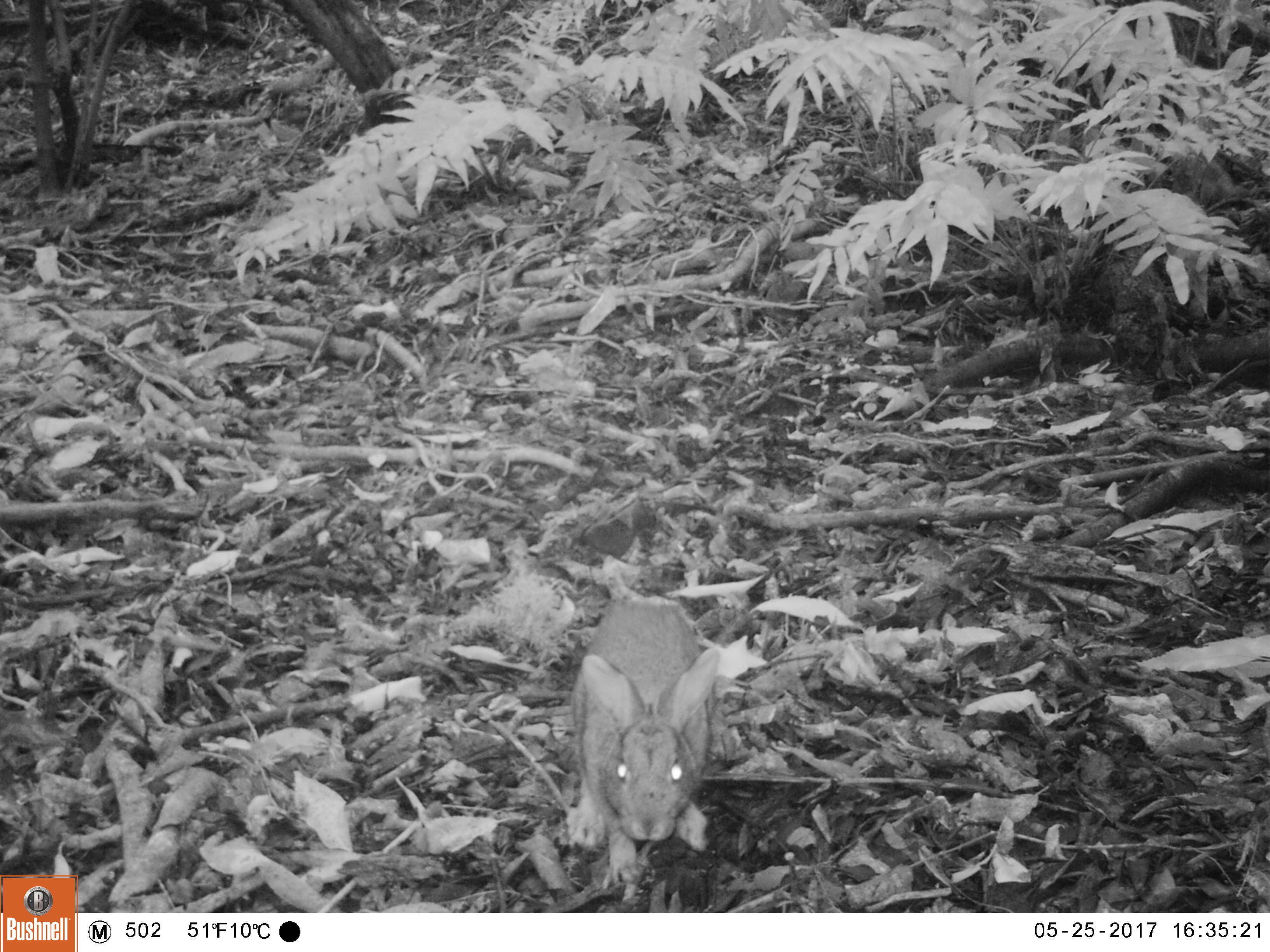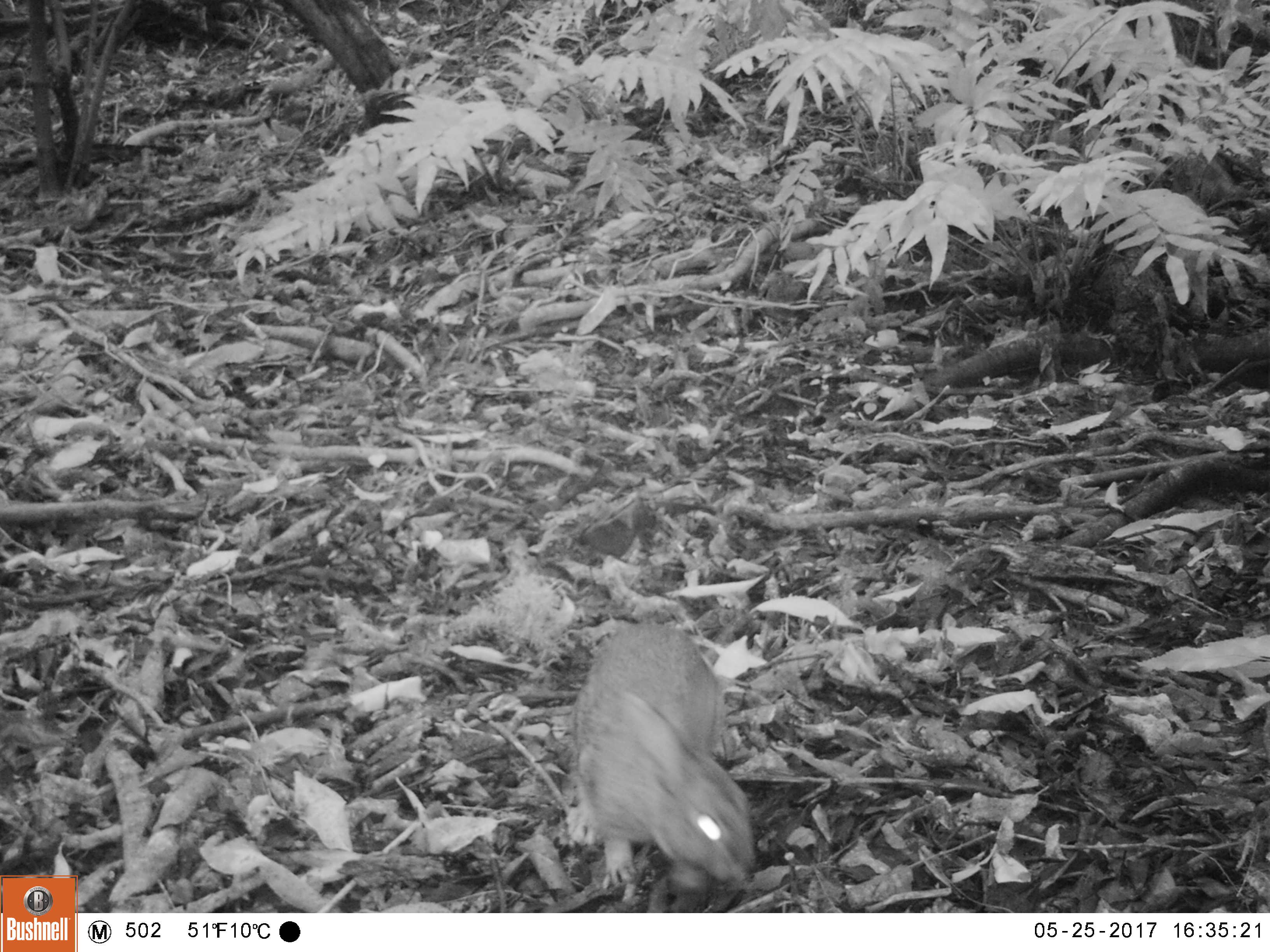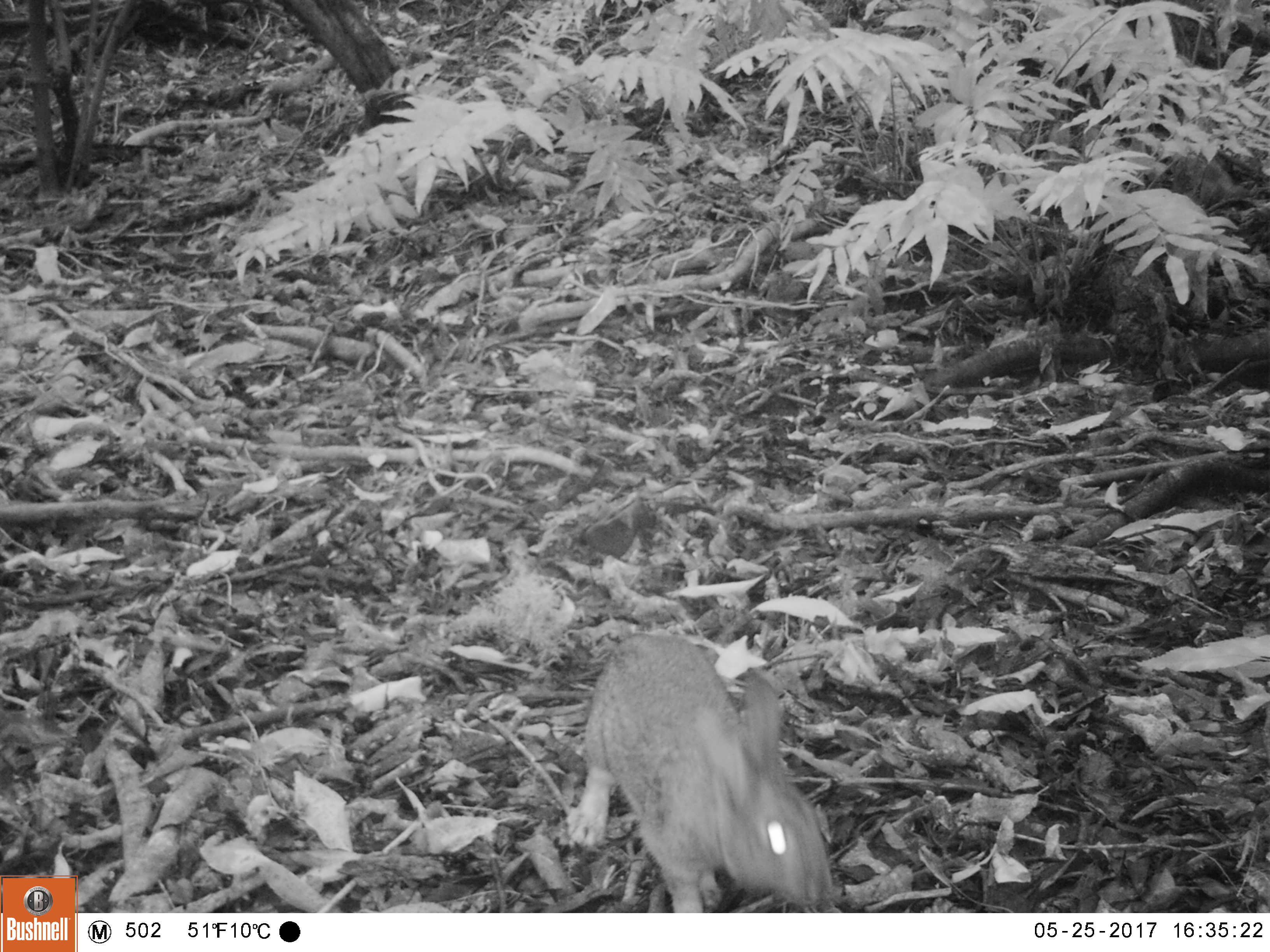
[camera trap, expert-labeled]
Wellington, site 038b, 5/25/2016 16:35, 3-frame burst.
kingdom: Animalia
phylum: Chordata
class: Mammalia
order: Lagomorpha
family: Leporidae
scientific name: Leporidae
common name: rabbit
Rabbit (Leporidae).